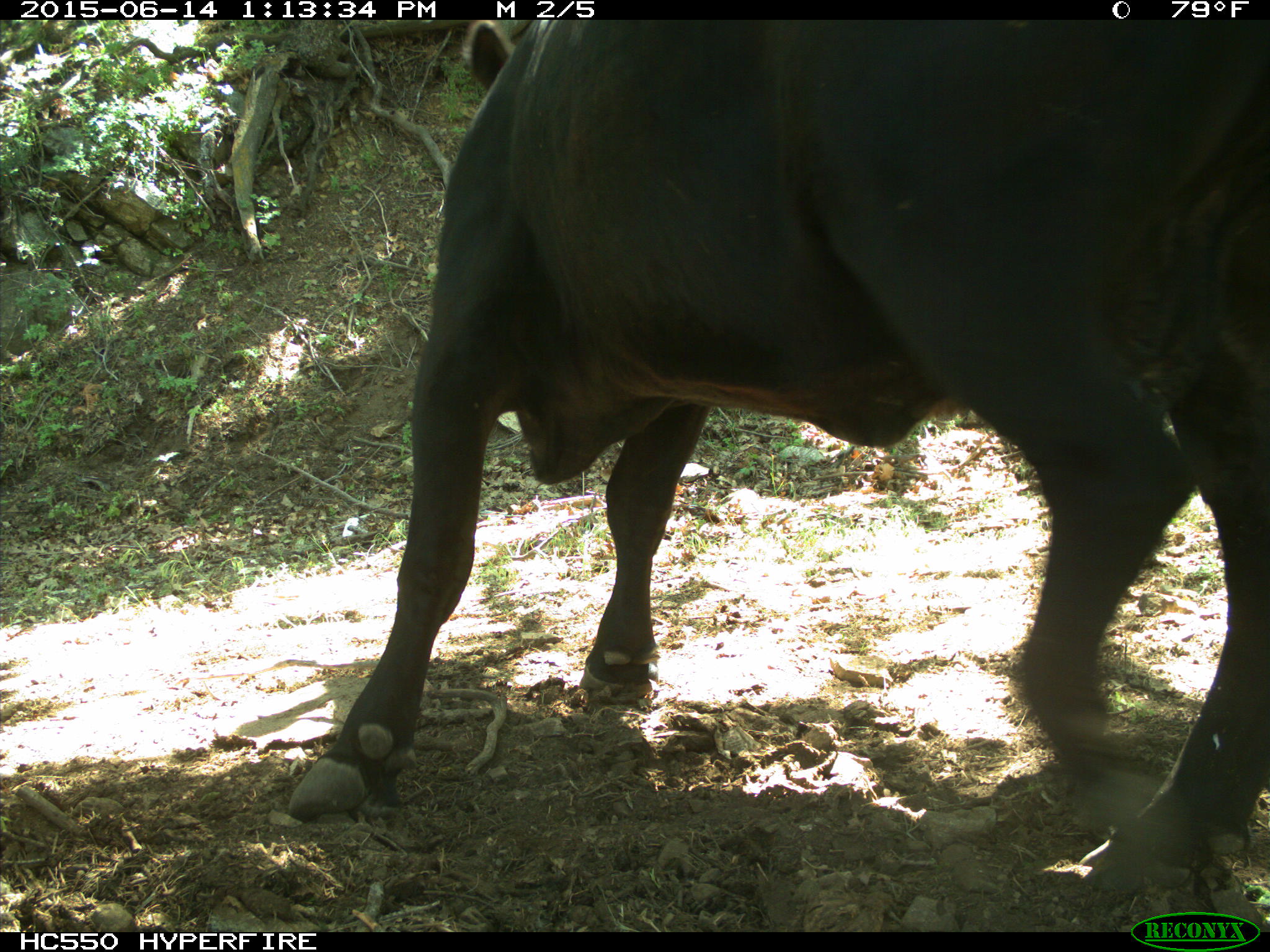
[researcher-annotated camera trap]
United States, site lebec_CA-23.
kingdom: Animalia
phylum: Chordata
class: Mammalia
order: Artiodactyla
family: Bovidae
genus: Bos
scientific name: Bos taurus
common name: domestic cow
Bos taurus (domestic cow).